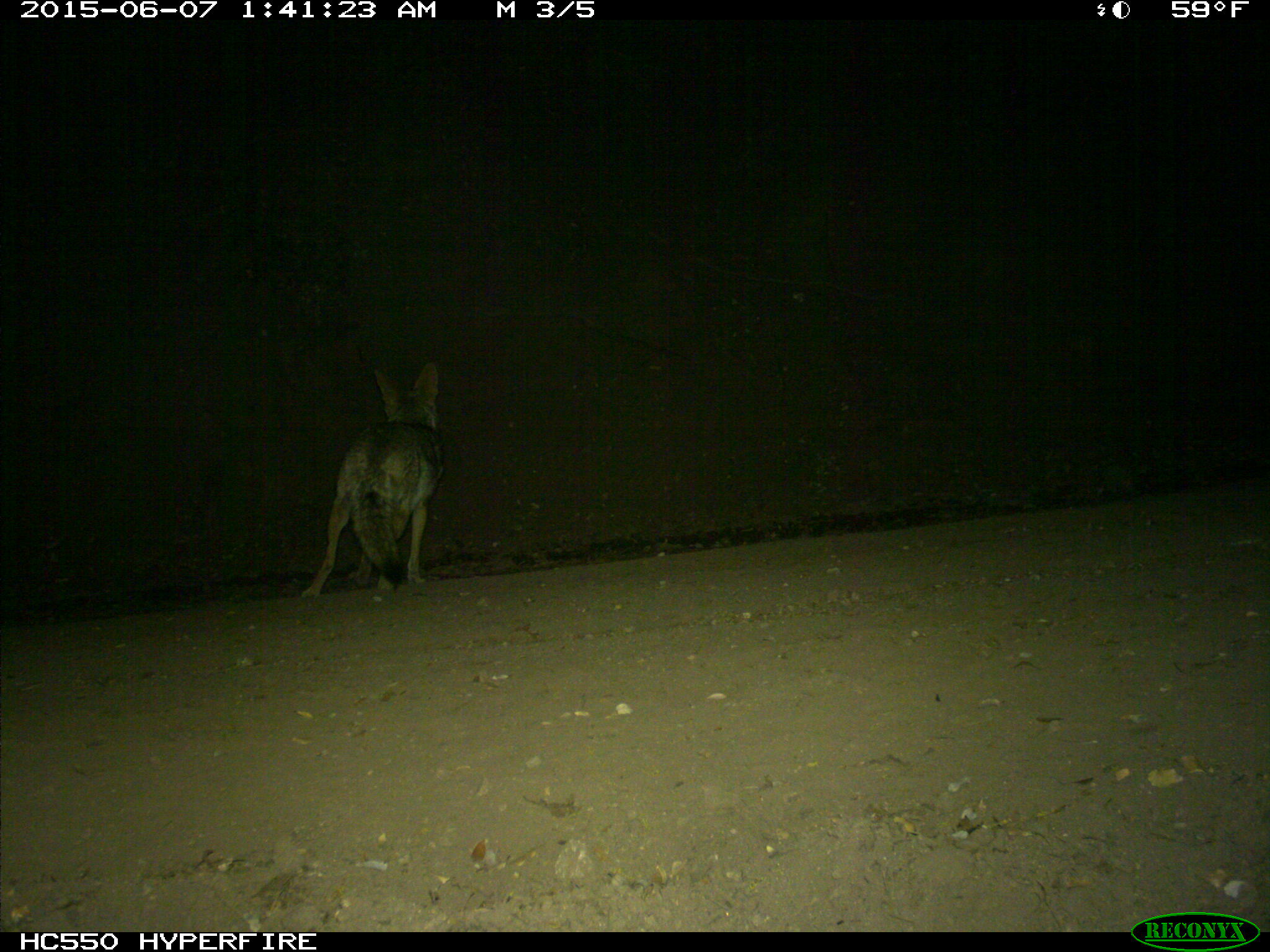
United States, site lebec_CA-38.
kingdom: Animalia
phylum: Chordata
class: Mammalia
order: Carnivora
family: Canidae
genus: Canis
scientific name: Canis latrans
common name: coyote